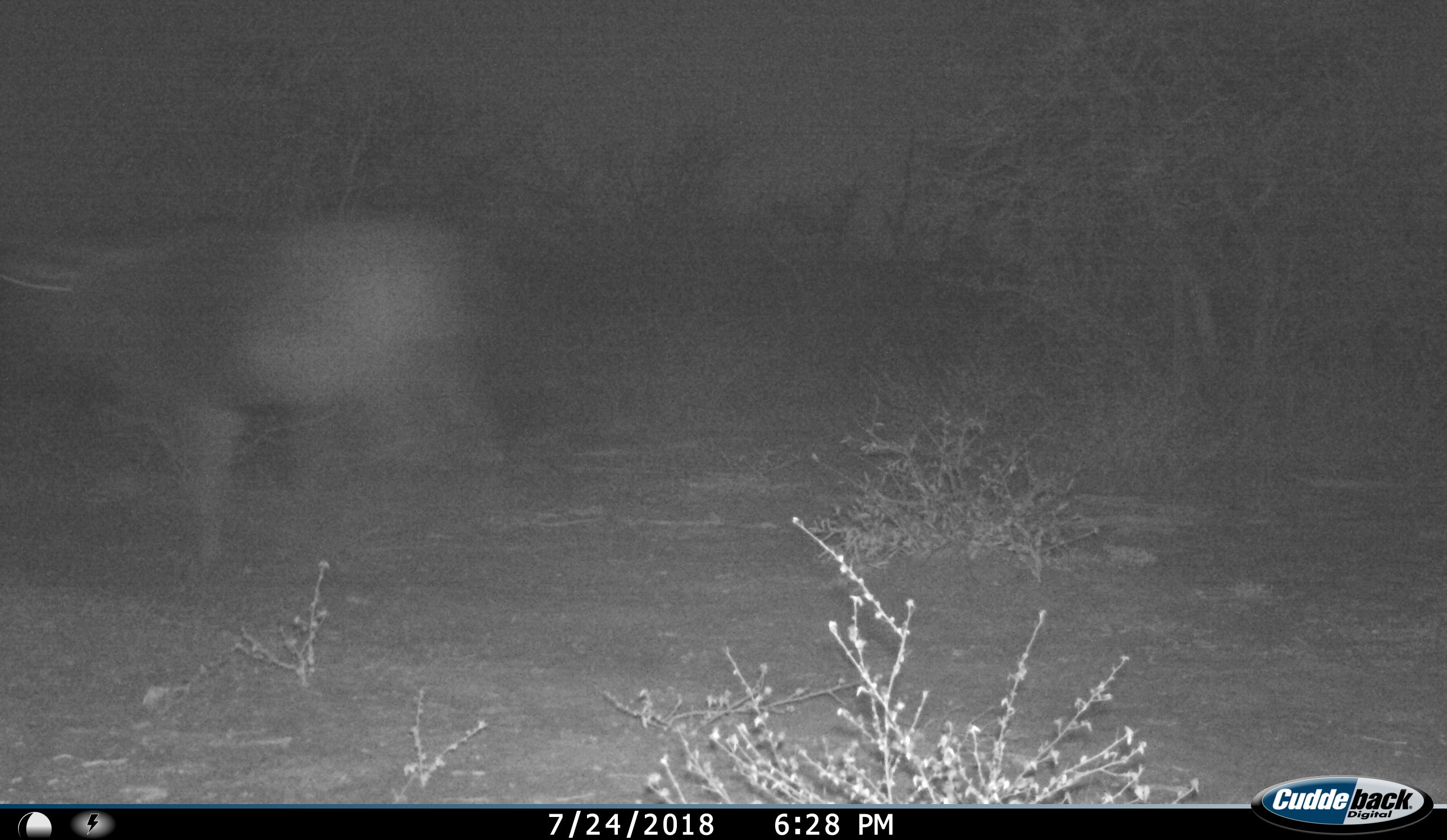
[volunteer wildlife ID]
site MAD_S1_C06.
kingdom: Animalia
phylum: Chordata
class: Mammalia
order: Artiodactyla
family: Bovidae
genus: Syncerus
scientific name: Syncerus caffer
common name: african buffalo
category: buffalo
Buffalo (african buffalo) (Syncerus caffer), count 1. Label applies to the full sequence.